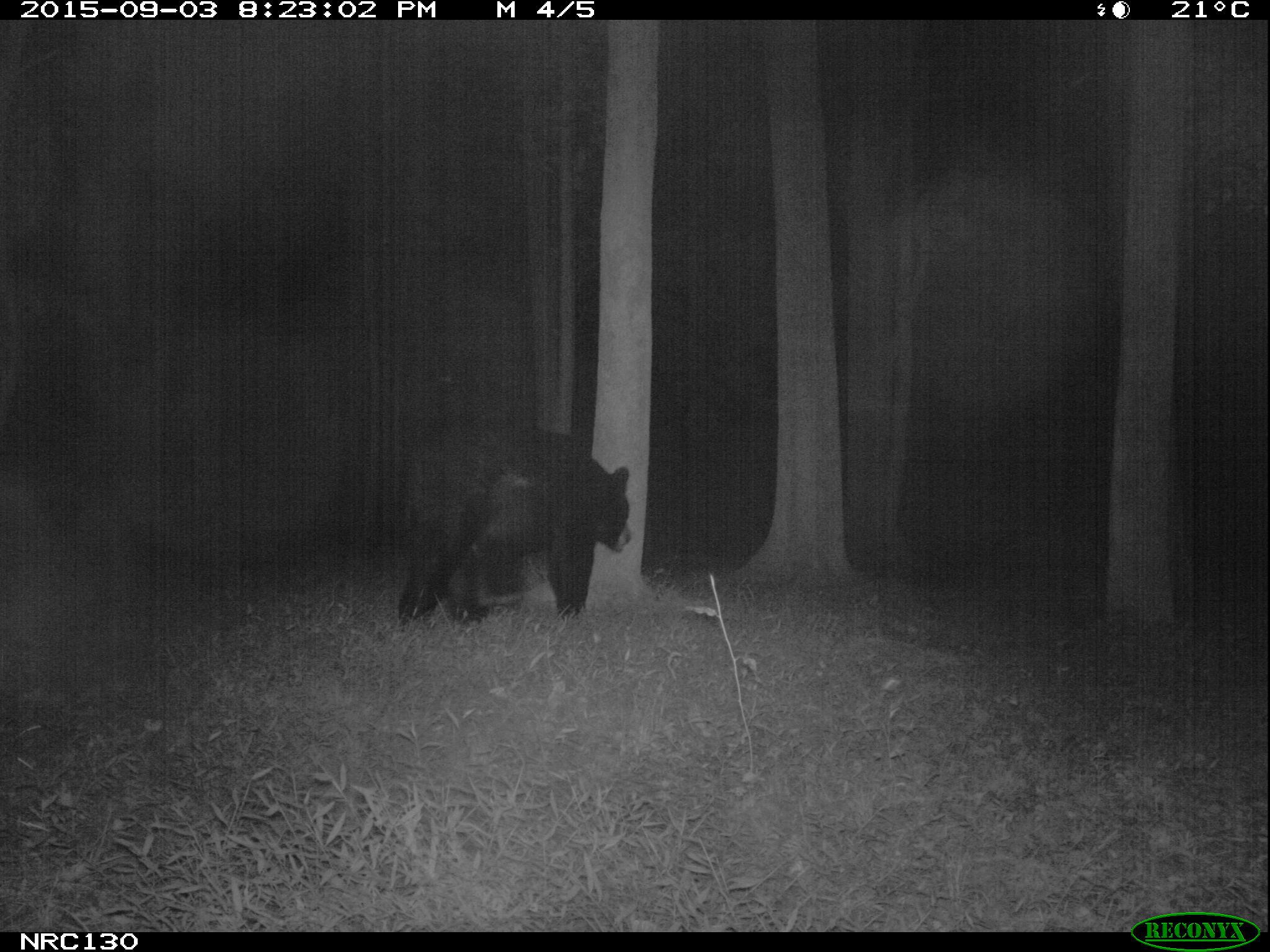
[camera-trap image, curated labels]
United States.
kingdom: Animalia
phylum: Chordata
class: Mammalia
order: Carnivora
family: Ursidae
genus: Ursus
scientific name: Ursus americanus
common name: american black bear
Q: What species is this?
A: American Black Bear (Ursus americanus).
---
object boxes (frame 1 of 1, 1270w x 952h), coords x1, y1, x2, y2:
American Black Bear: 408, 441, 633, 621